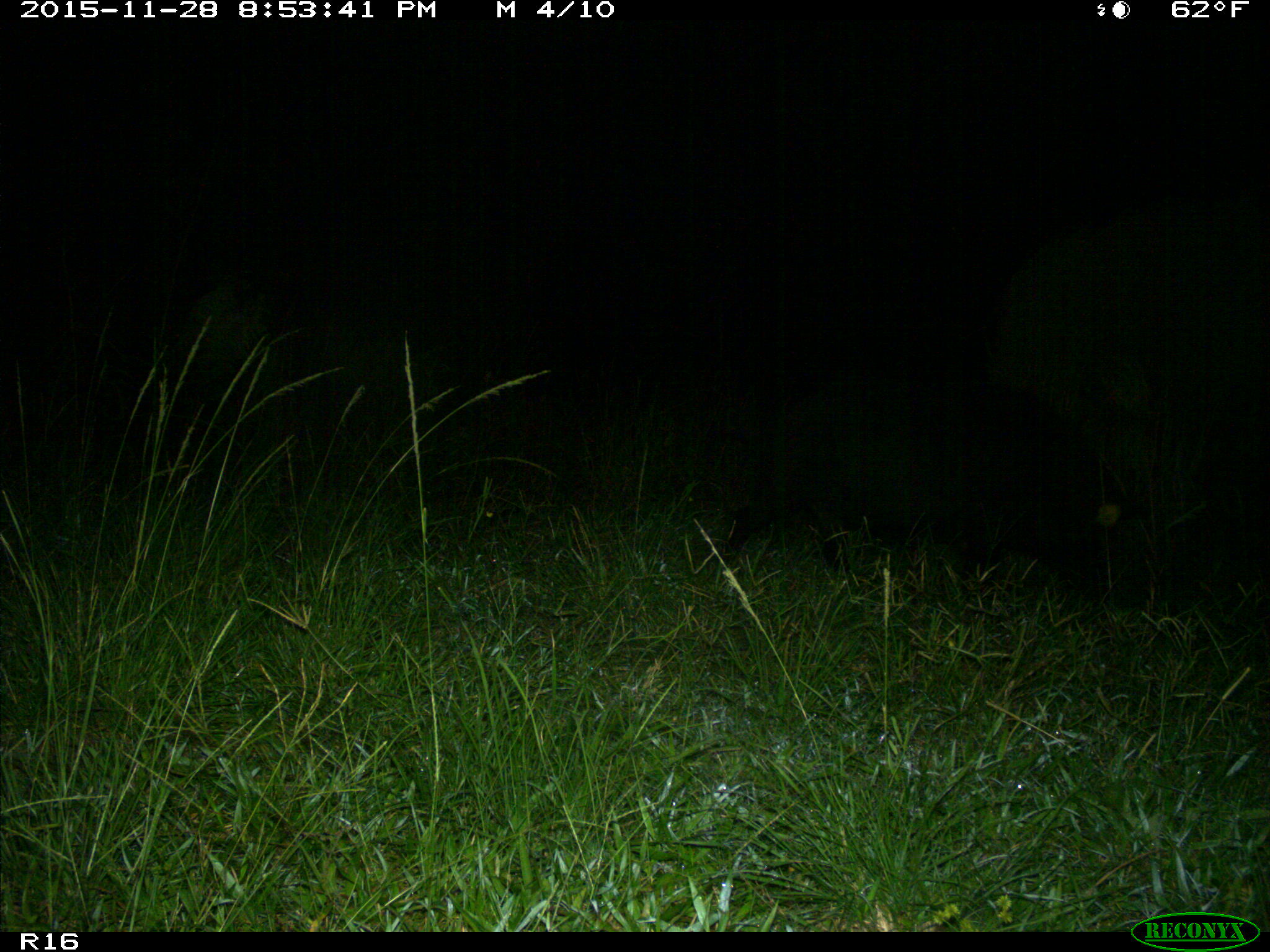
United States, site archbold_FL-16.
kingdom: Animalia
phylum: Chordata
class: Mammalia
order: Artiodactyla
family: Suidae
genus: Sus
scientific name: Sus scrofa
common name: wild boar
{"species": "Sus scrofa (wild boar)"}